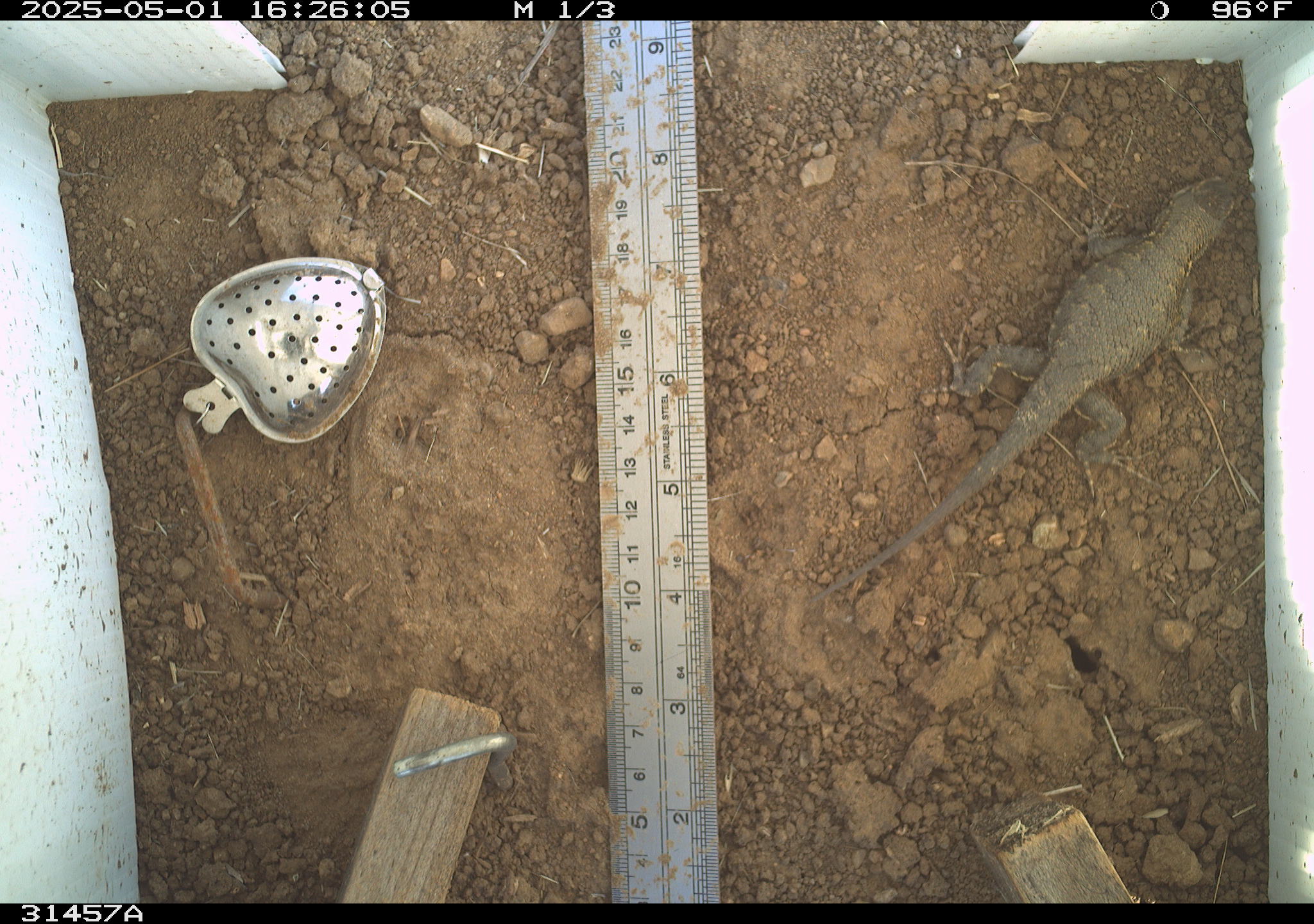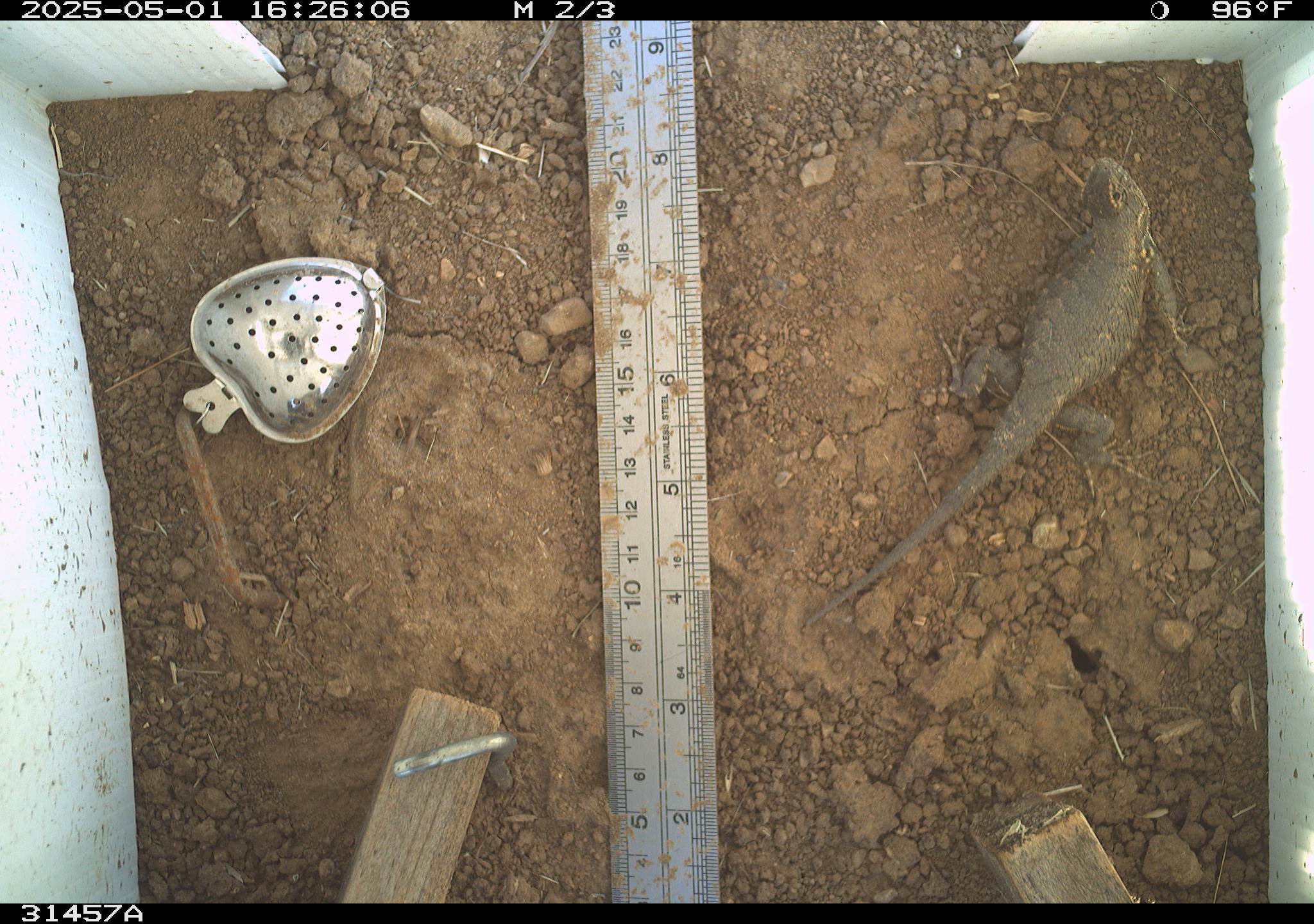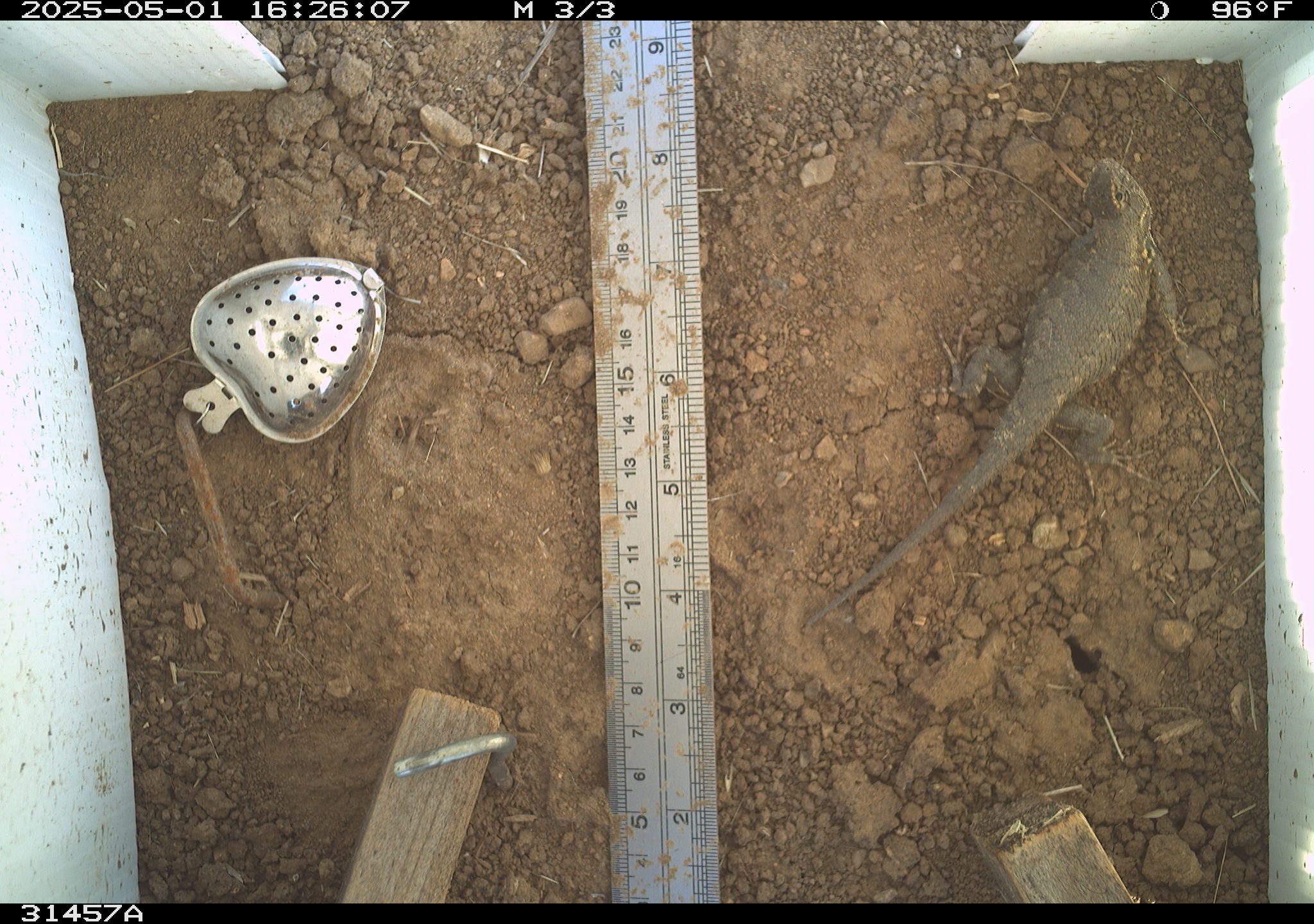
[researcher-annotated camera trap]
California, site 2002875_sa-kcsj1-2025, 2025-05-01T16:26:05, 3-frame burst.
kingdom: Animalia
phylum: Chordata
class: Reptilia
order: Squamata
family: Phrynosomatidae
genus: Sceloporus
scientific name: Sceloporus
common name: spiny lizards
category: sceloporus species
Sceloporus species (spiny lizards) (Sceloporus).